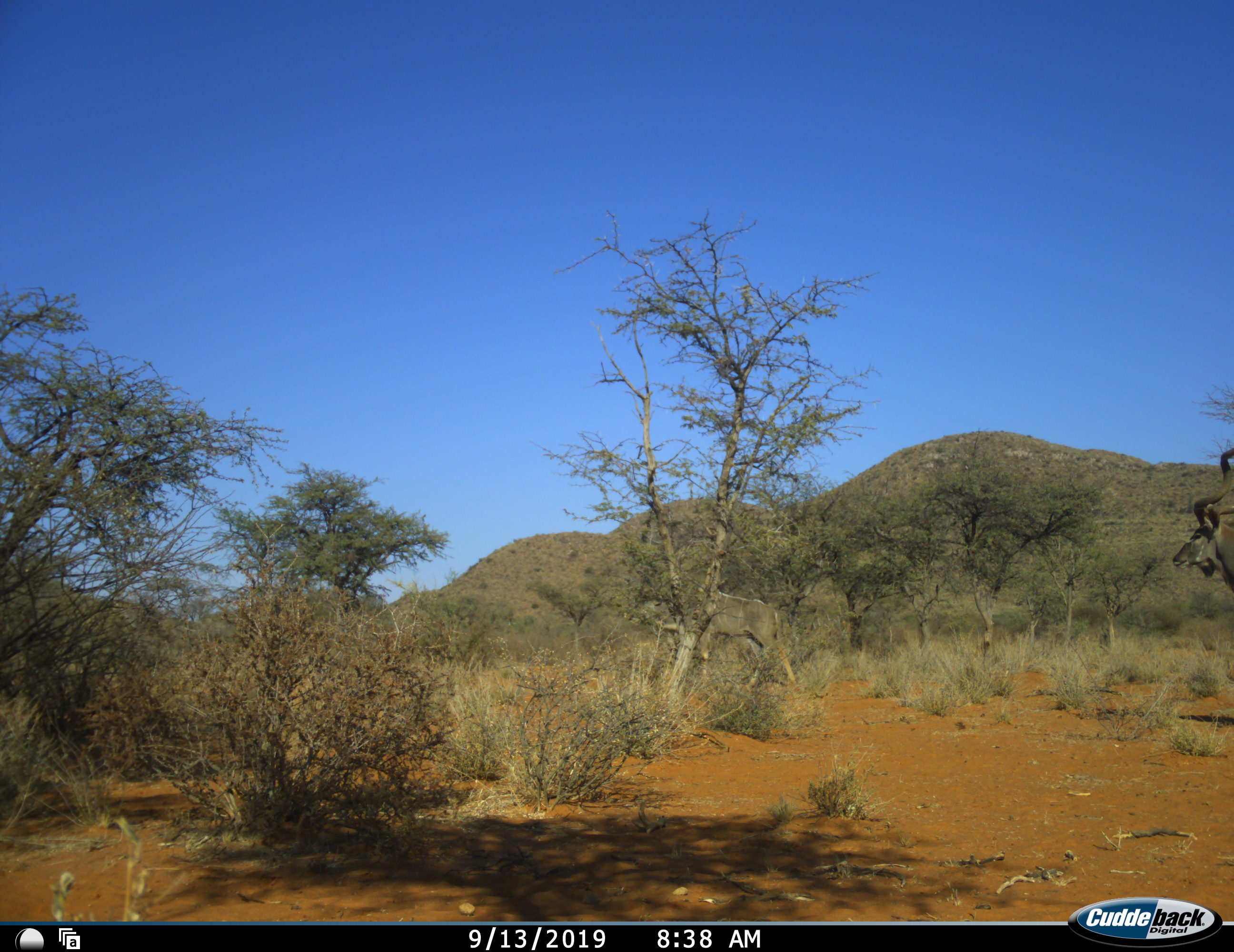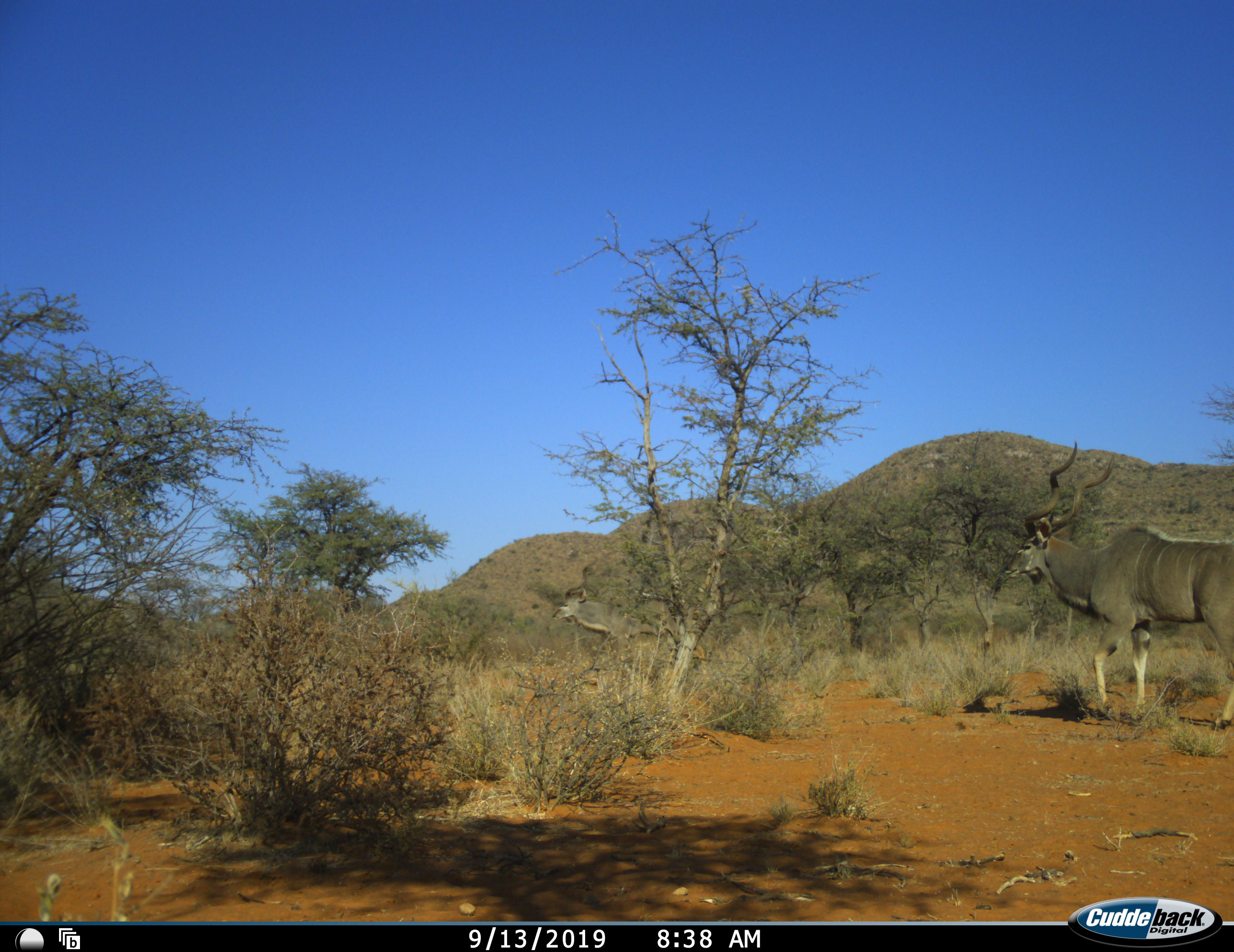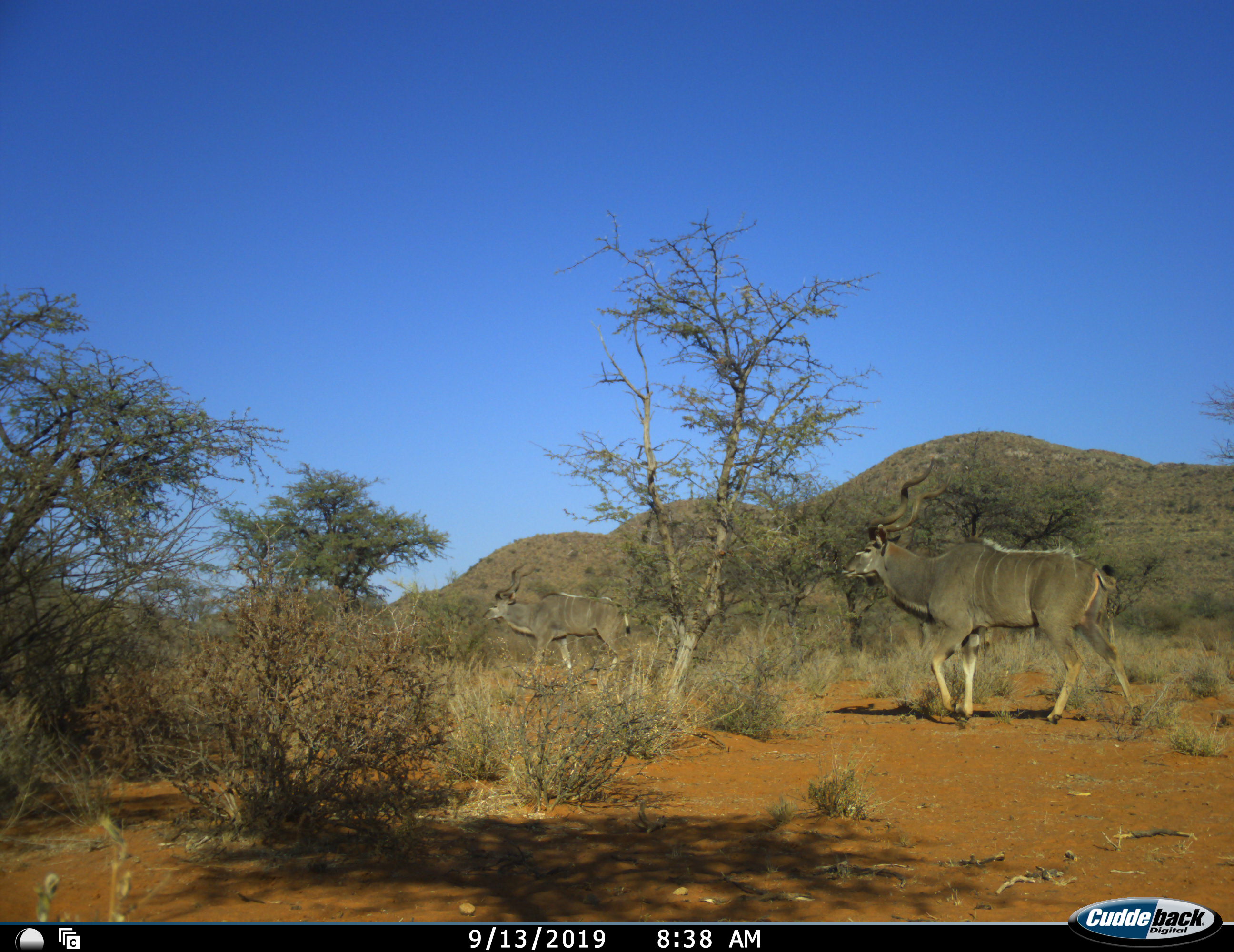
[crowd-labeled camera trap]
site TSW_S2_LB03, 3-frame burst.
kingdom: Animalia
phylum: Chordata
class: Mammalia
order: Artiodactyla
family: Bovidae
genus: Tragelaphus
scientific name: Tragelaphus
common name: kudu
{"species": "kudu (Tragelaphus)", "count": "2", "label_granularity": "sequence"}